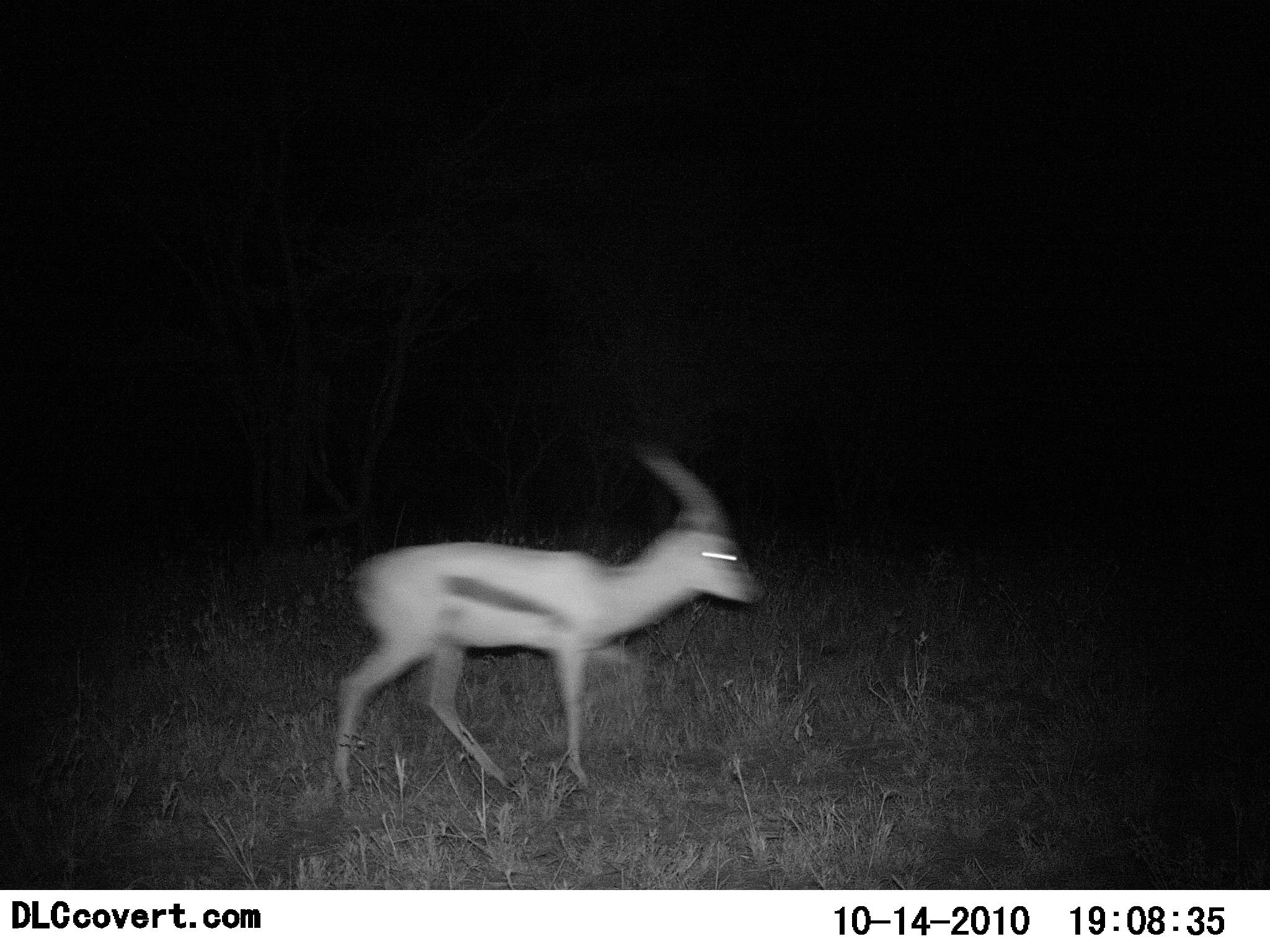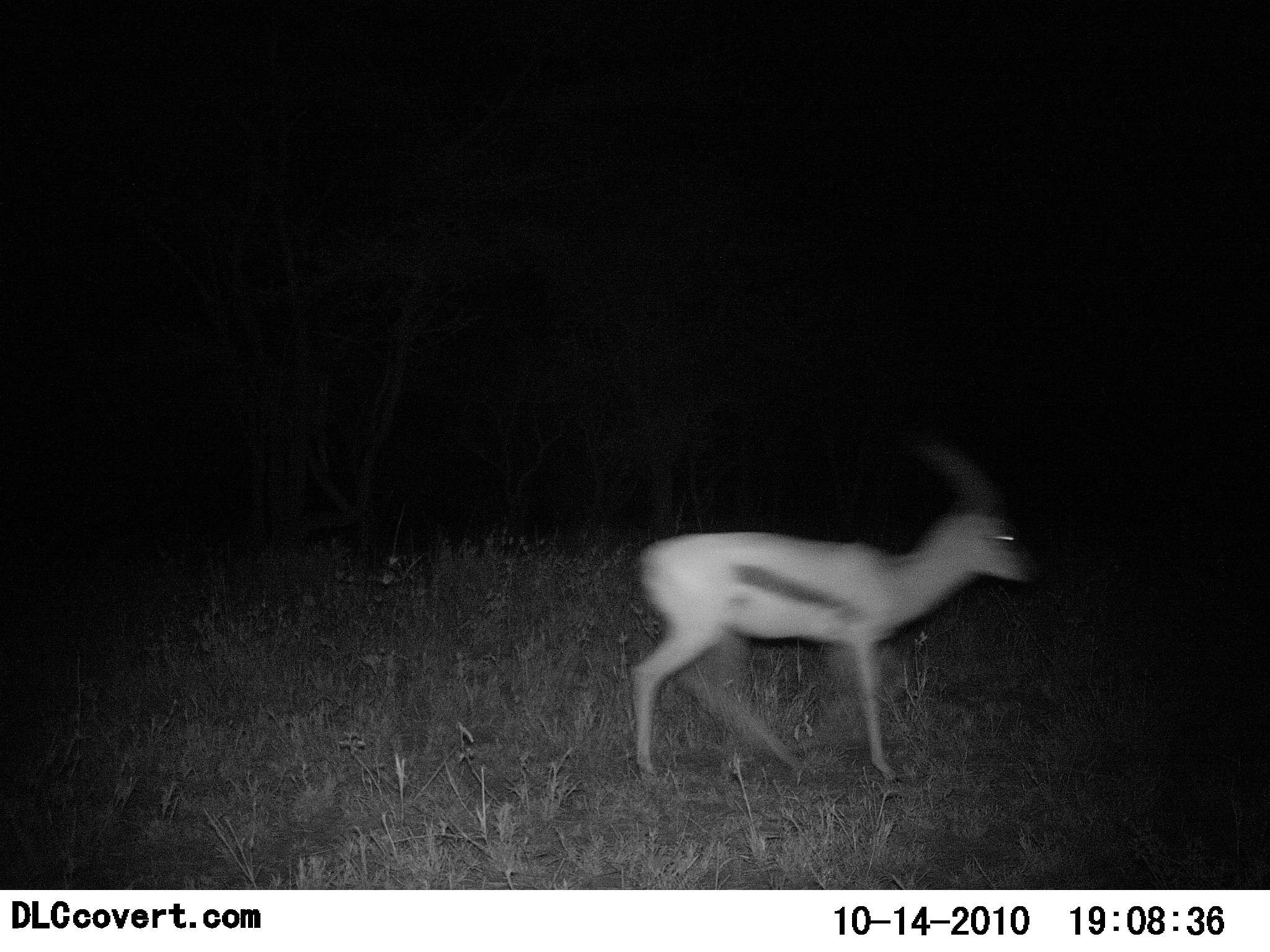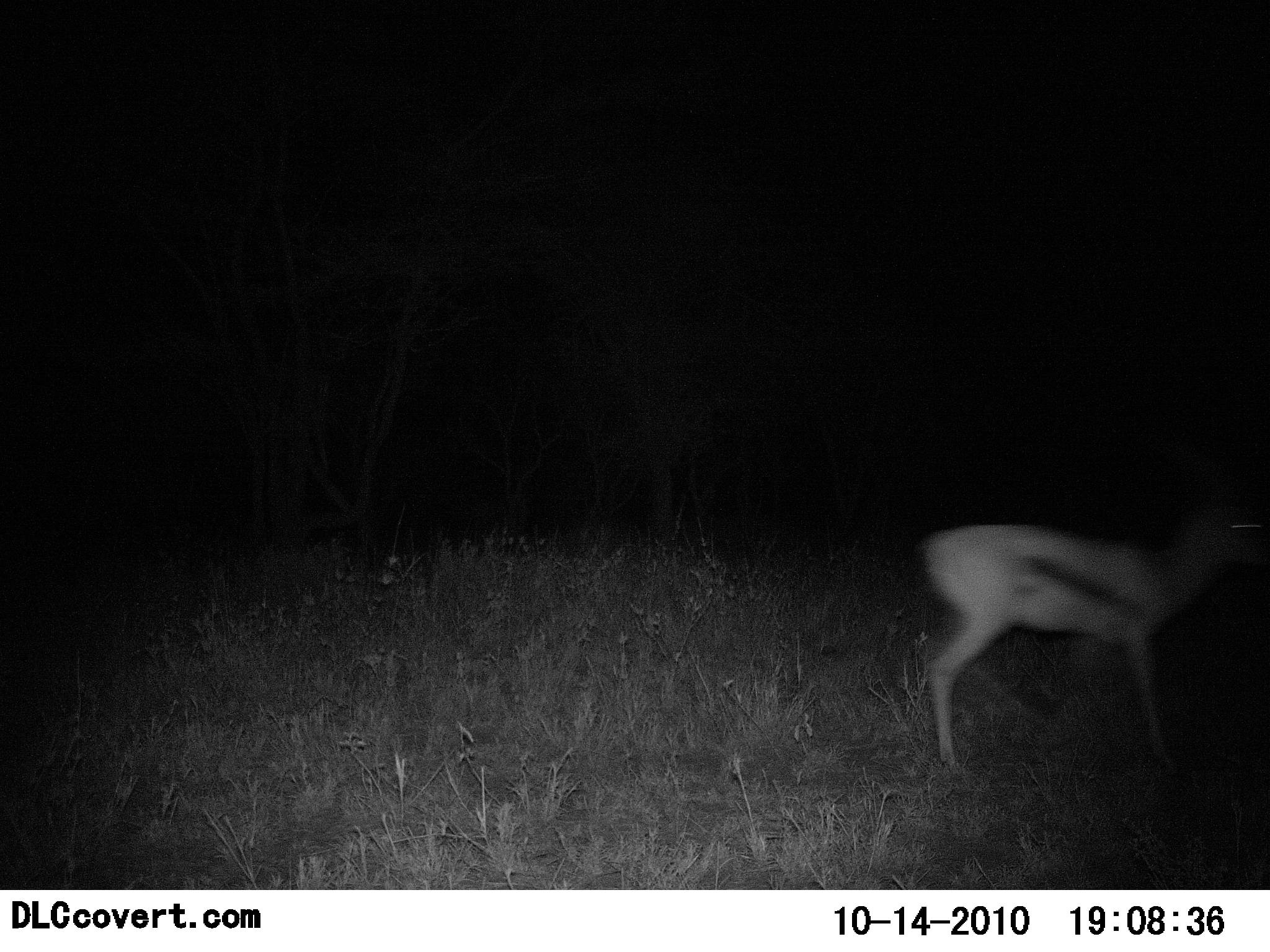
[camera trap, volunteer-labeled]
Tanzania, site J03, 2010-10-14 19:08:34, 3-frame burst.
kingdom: Animalia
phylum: Chordata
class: Mammalia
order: Artiodactyla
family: Bovidae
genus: Eudorcas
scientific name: Eudorcas thomsonii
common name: thomson's gazelle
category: gazellethomsons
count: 1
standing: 0%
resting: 0%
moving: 100%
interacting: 0%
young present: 0%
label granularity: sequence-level